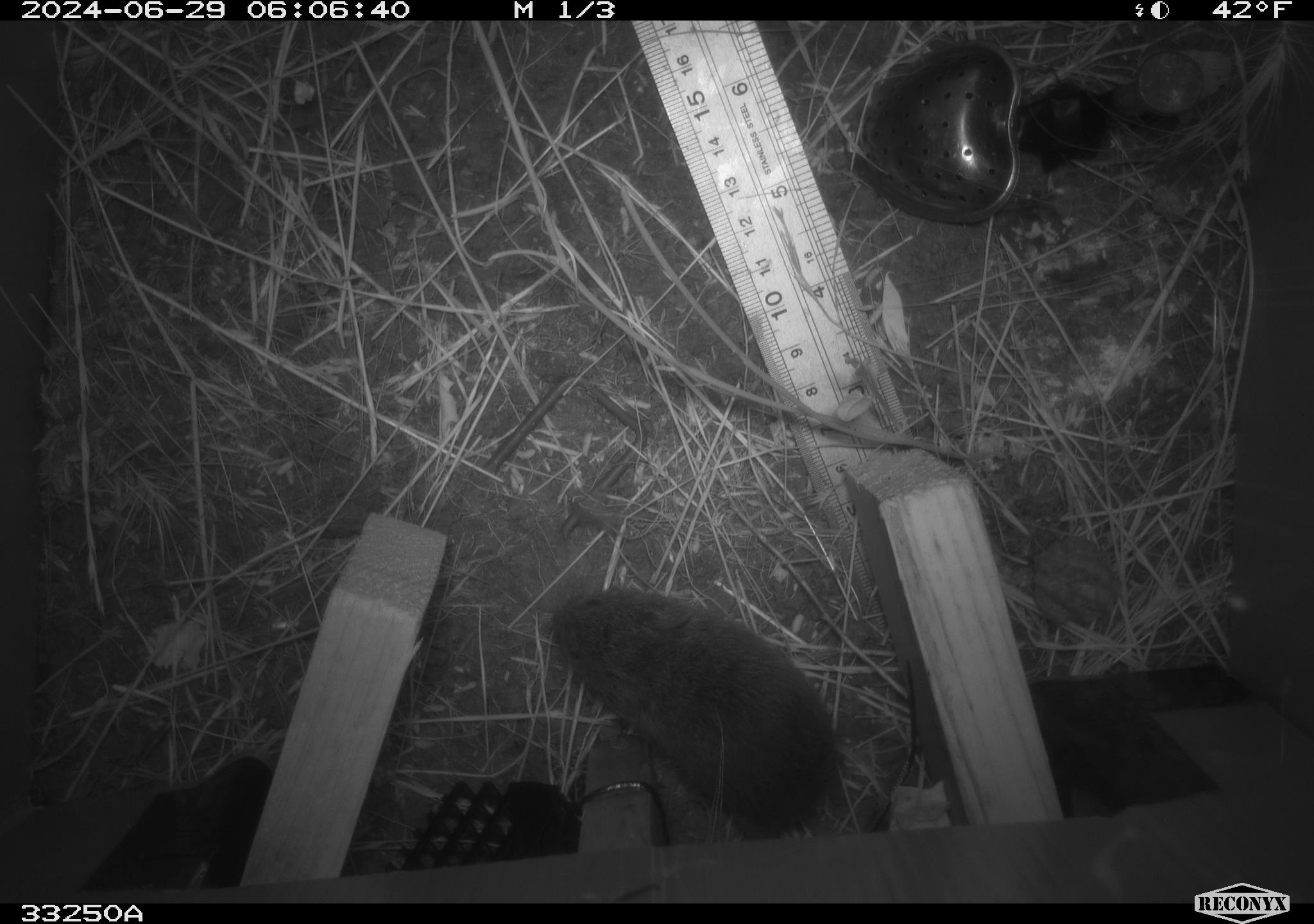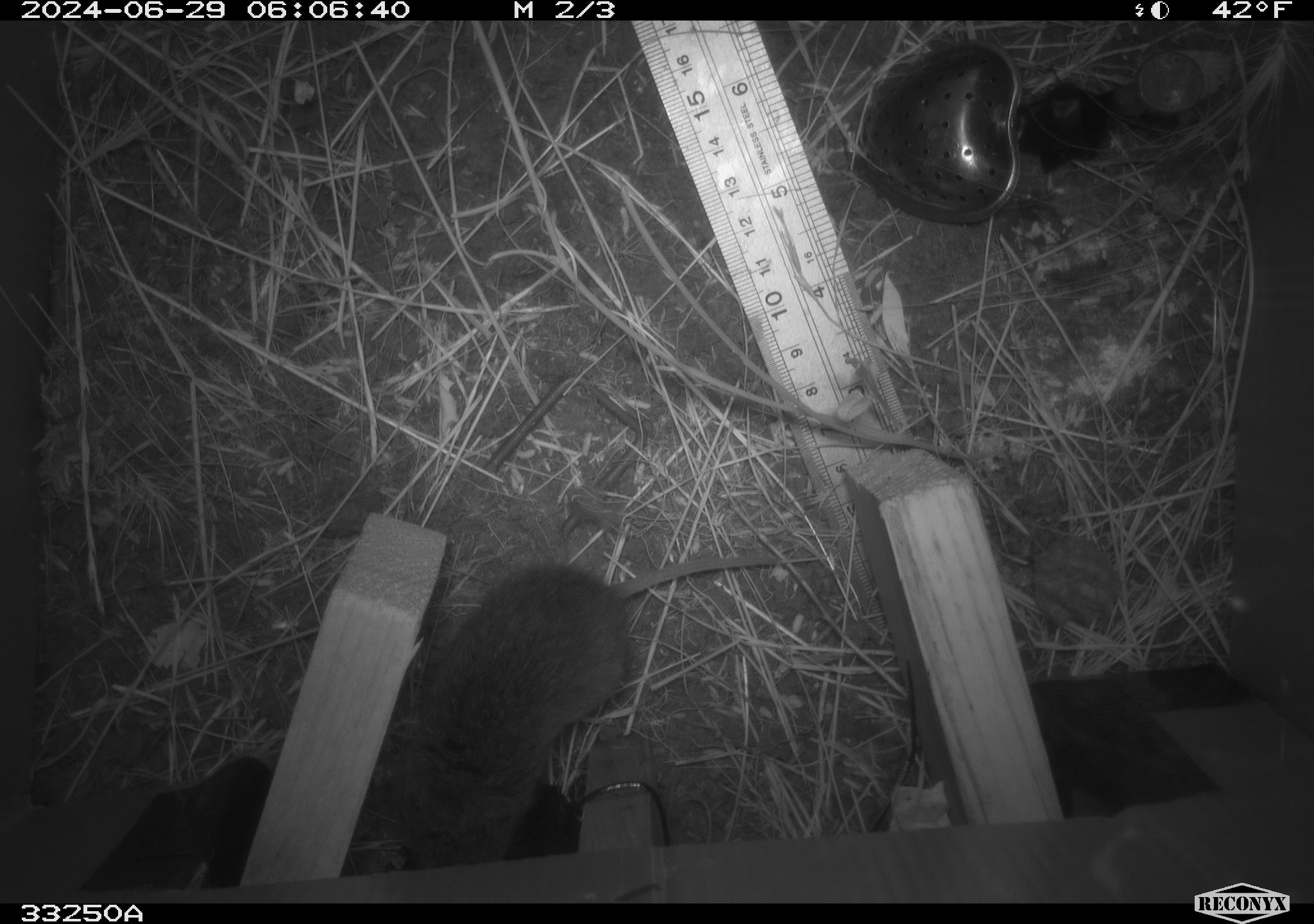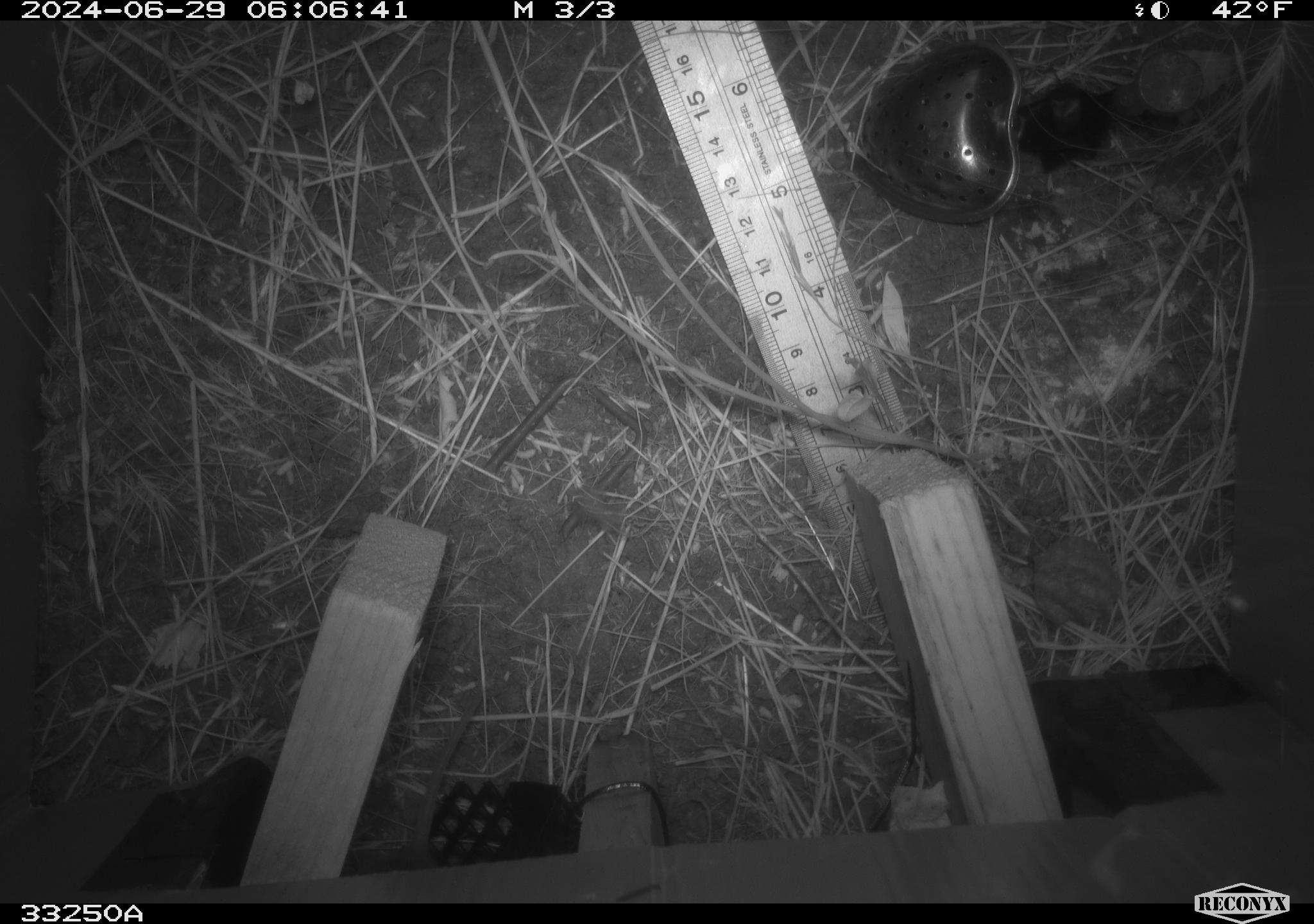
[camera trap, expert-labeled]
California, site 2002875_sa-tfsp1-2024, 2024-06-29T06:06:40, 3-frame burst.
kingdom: Animalia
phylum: Chordata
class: Mammalia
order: Rodentia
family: Cricetidae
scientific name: Arvicolinae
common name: voles, lemmings, and muskrats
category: arvicolinae subfamily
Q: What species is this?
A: Arvicolinae subfamily (voles, lemmings, and muskrats) (Arvicolinae).